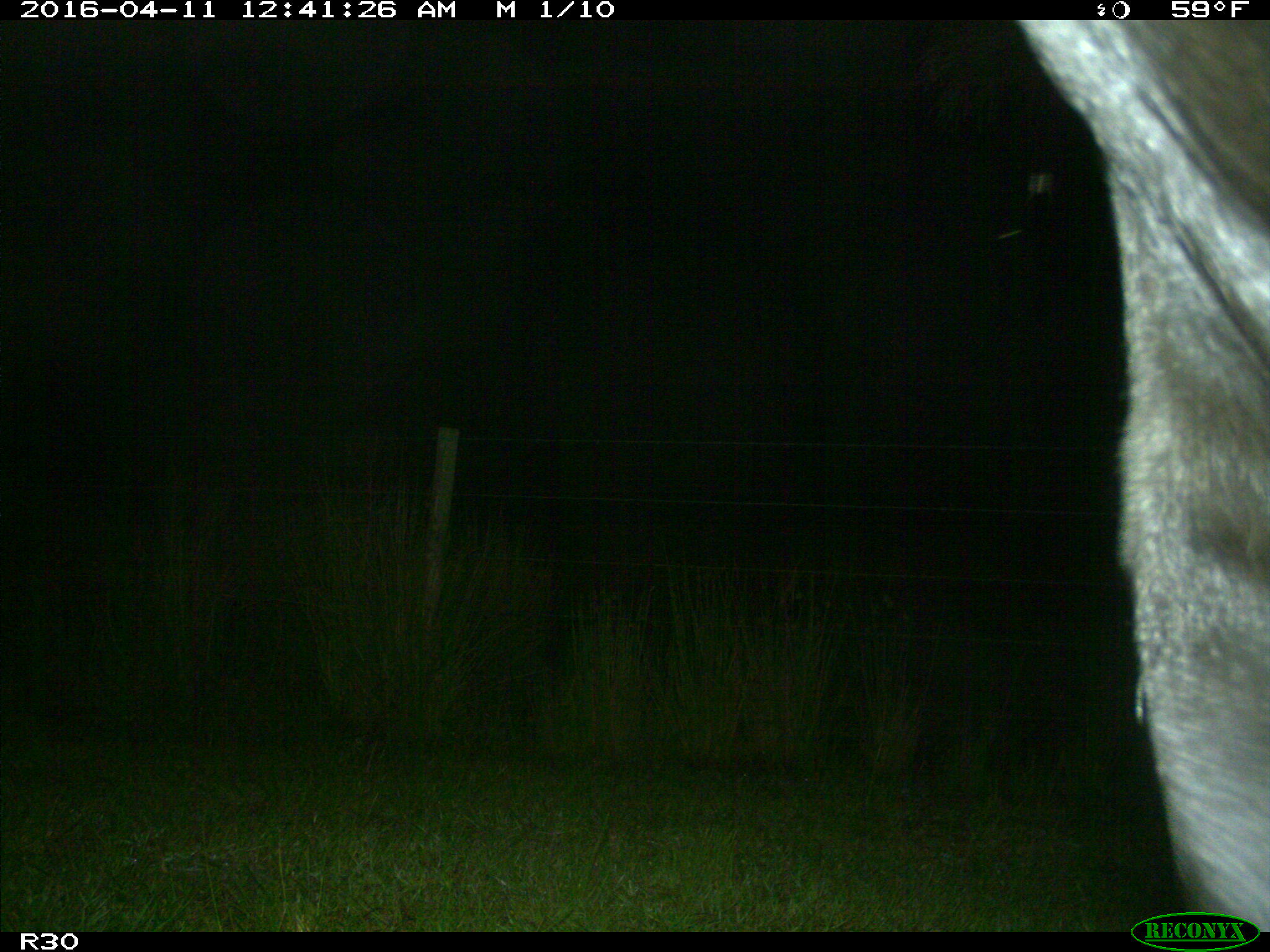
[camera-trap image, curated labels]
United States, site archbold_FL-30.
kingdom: Animalia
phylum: Chordata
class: Mammalia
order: Artiodactyla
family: Bovidae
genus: Bos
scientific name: Bos taurus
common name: domestic cow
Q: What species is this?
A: Bos taurus (domestic cow).